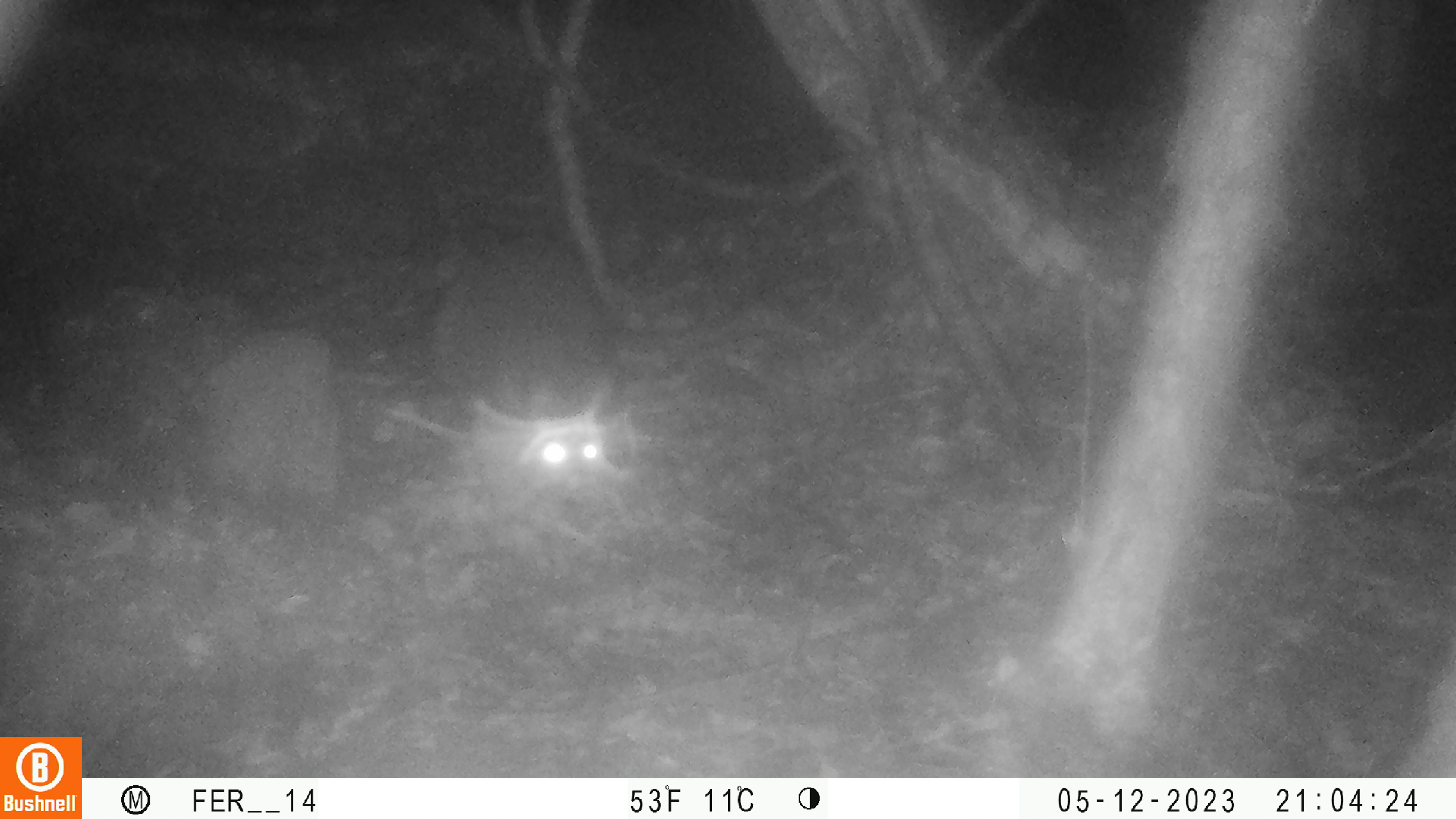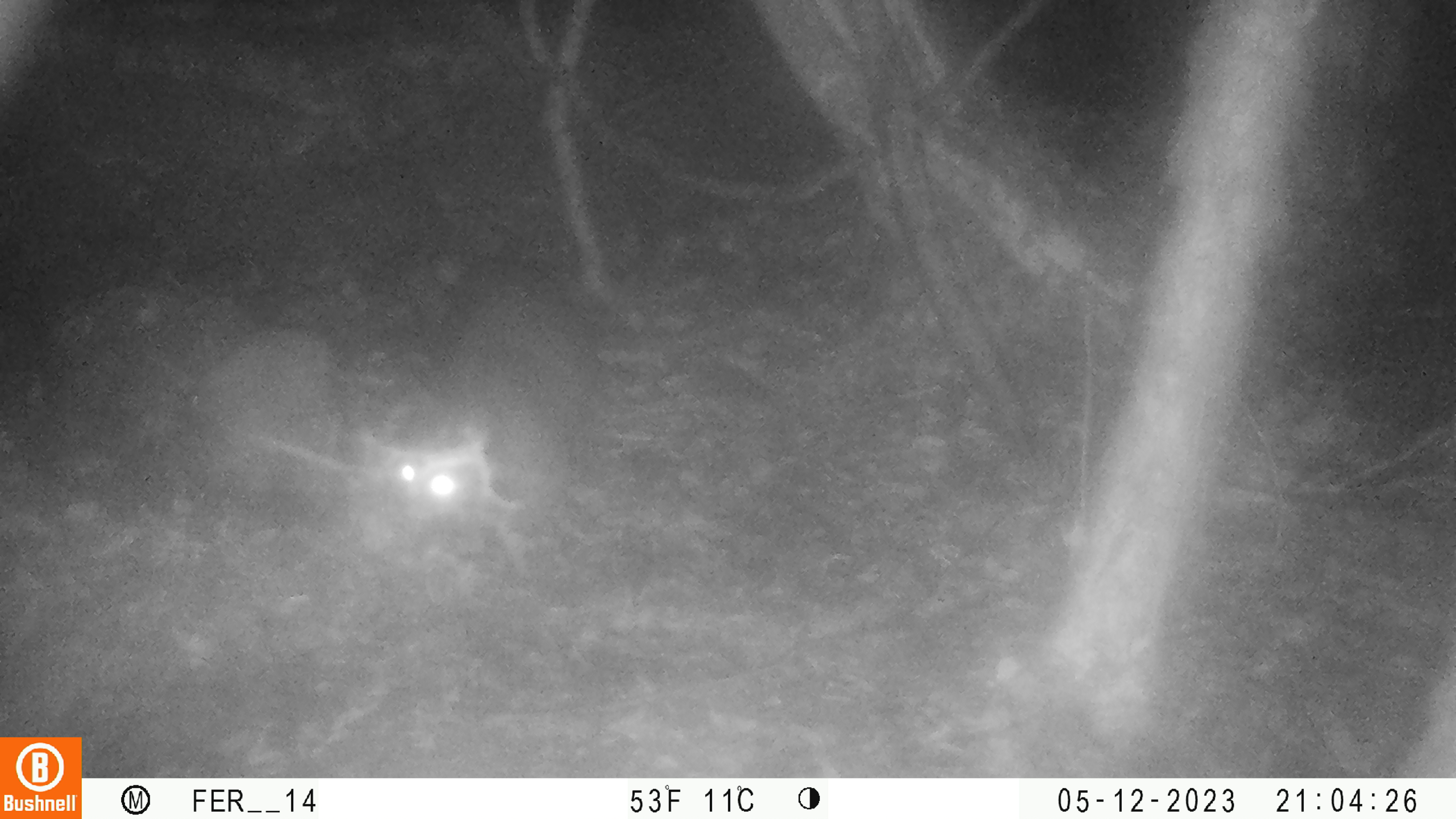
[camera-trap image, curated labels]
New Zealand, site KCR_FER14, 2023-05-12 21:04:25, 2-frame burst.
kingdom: Animalia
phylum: Chordata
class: Mammalia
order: Diprotodontia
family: Phalangeridae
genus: Trichosurus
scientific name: Trichosurus vulpecula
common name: common brushtail possum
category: possum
Possum (common brushtail possum) (Trichosurus vulpecula).